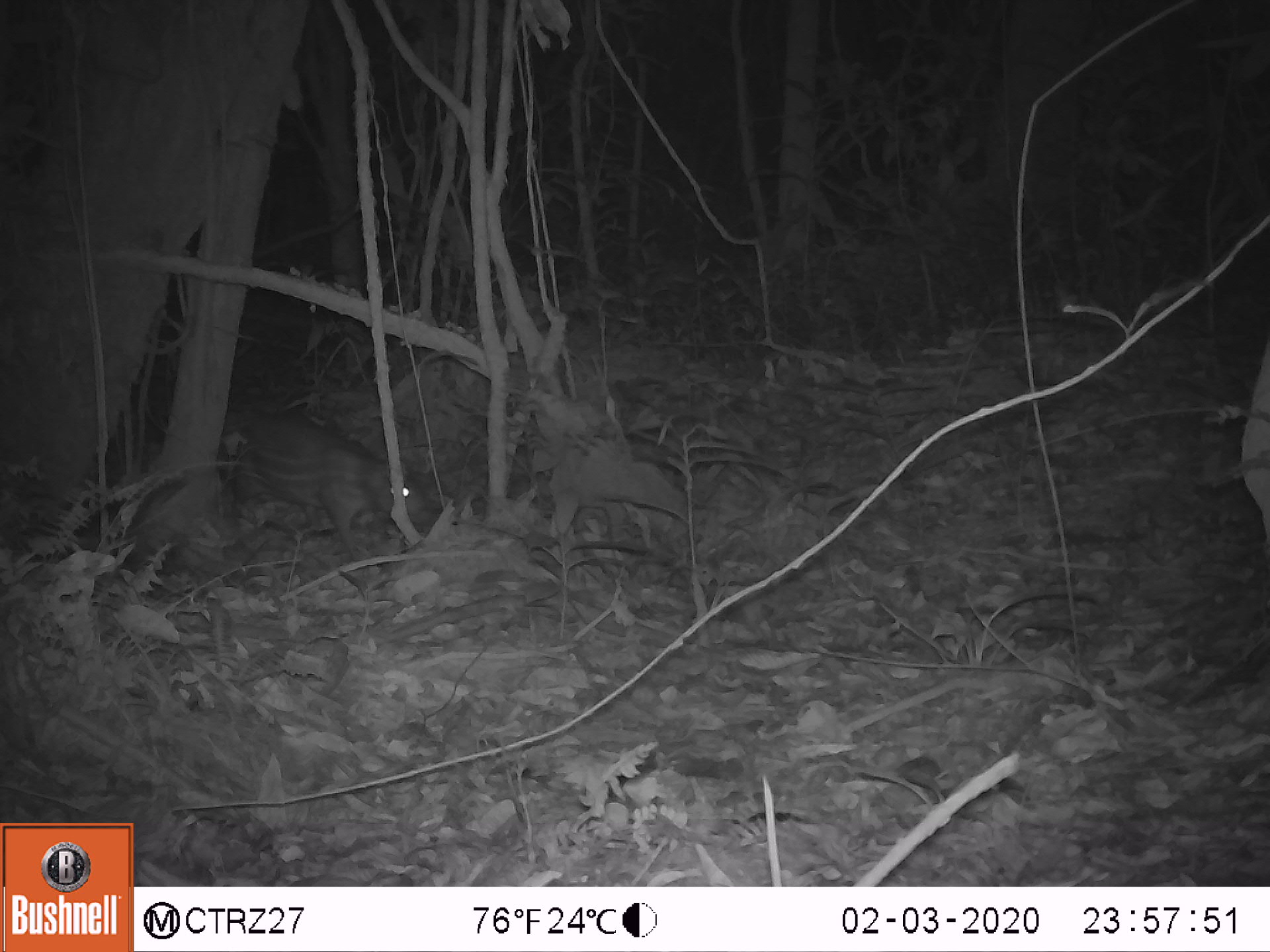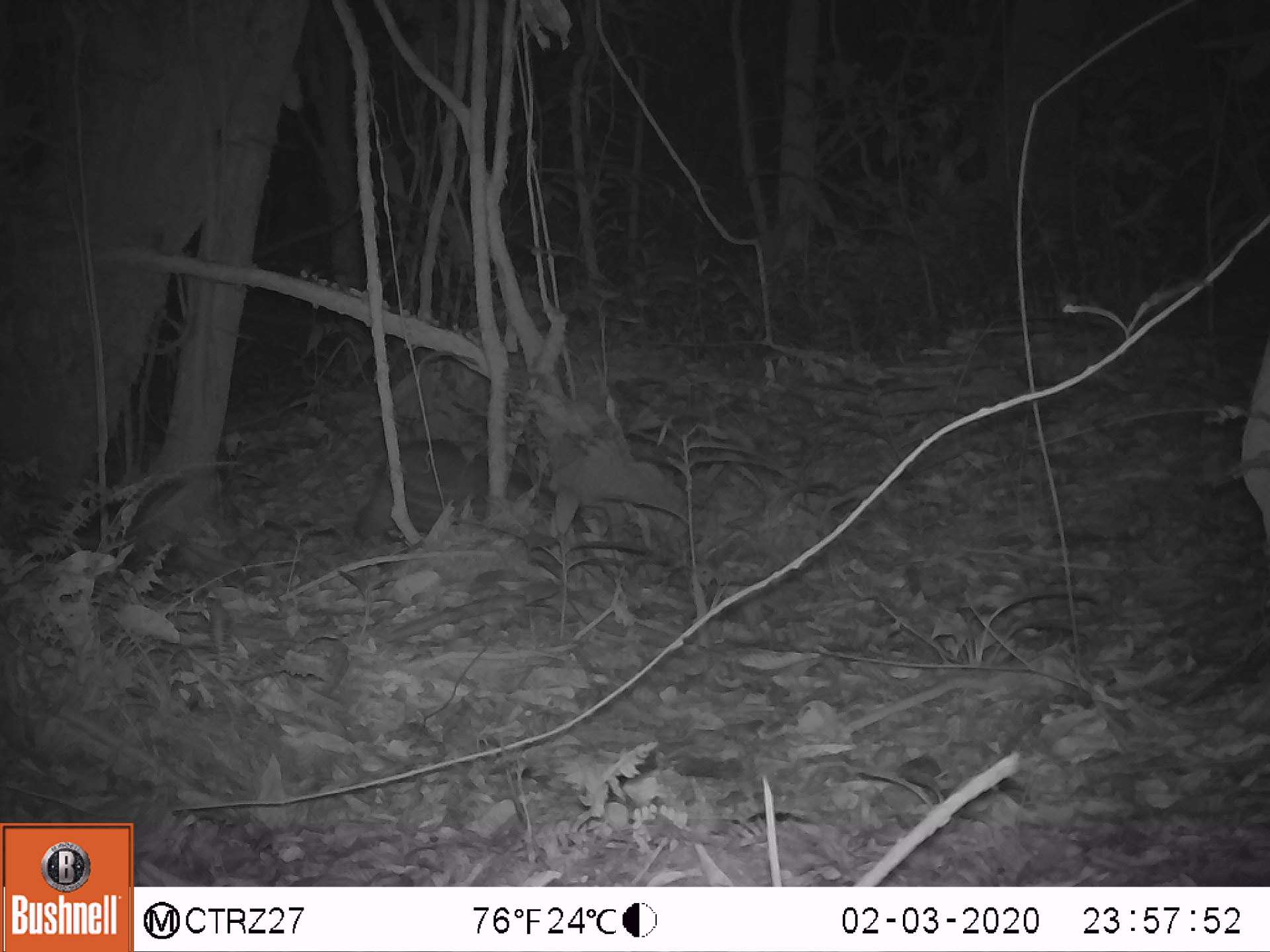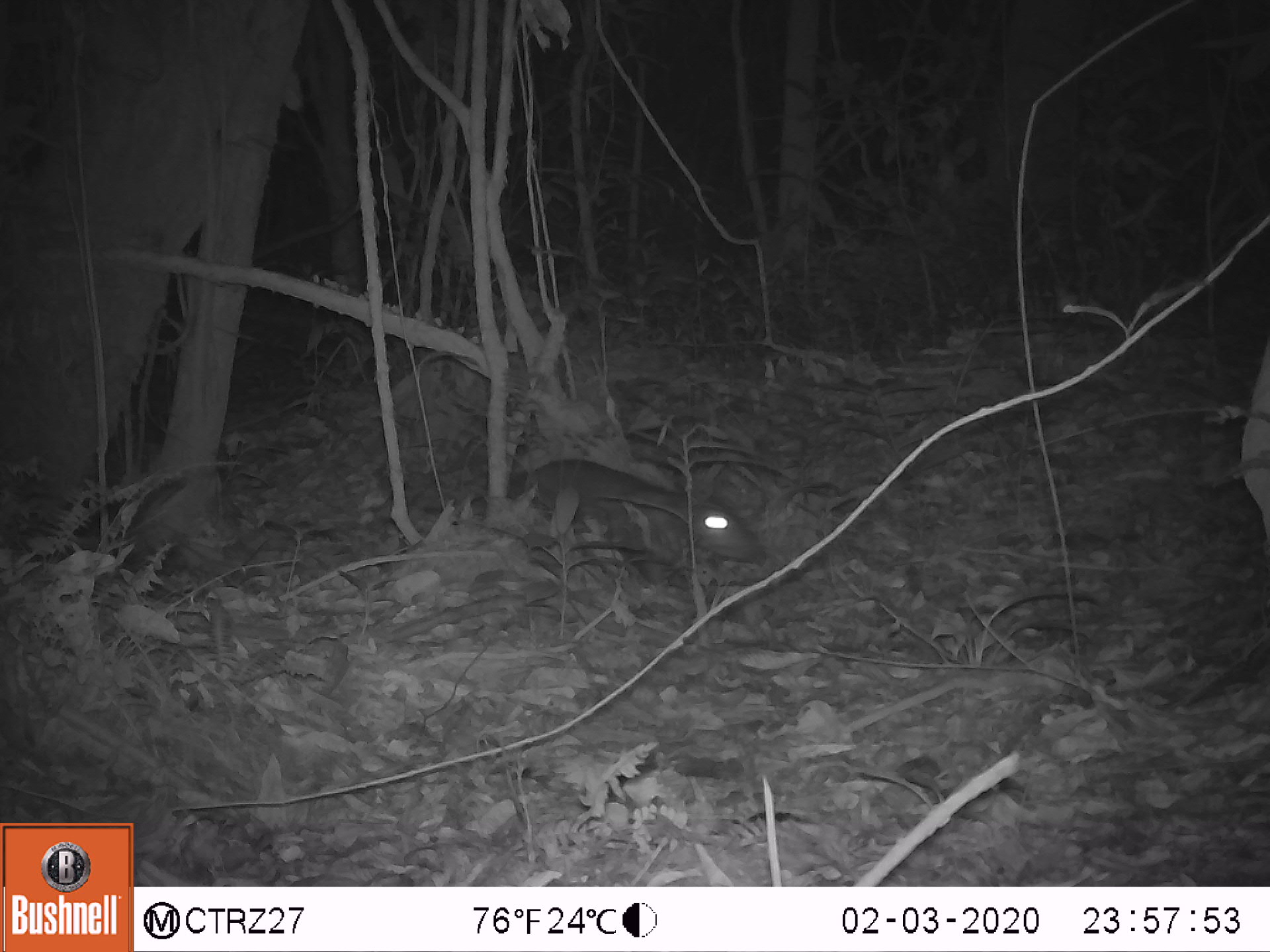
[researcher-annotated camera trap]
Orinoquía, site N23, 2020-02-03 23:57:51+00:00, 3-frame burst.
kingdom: Animalia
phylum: Chordata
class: Mammalia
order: Rodentia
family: Cuniculidae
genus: Cuniculus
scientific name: Cuniculus paca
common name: spotted paca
Spotted paca (Cuniculus paca).